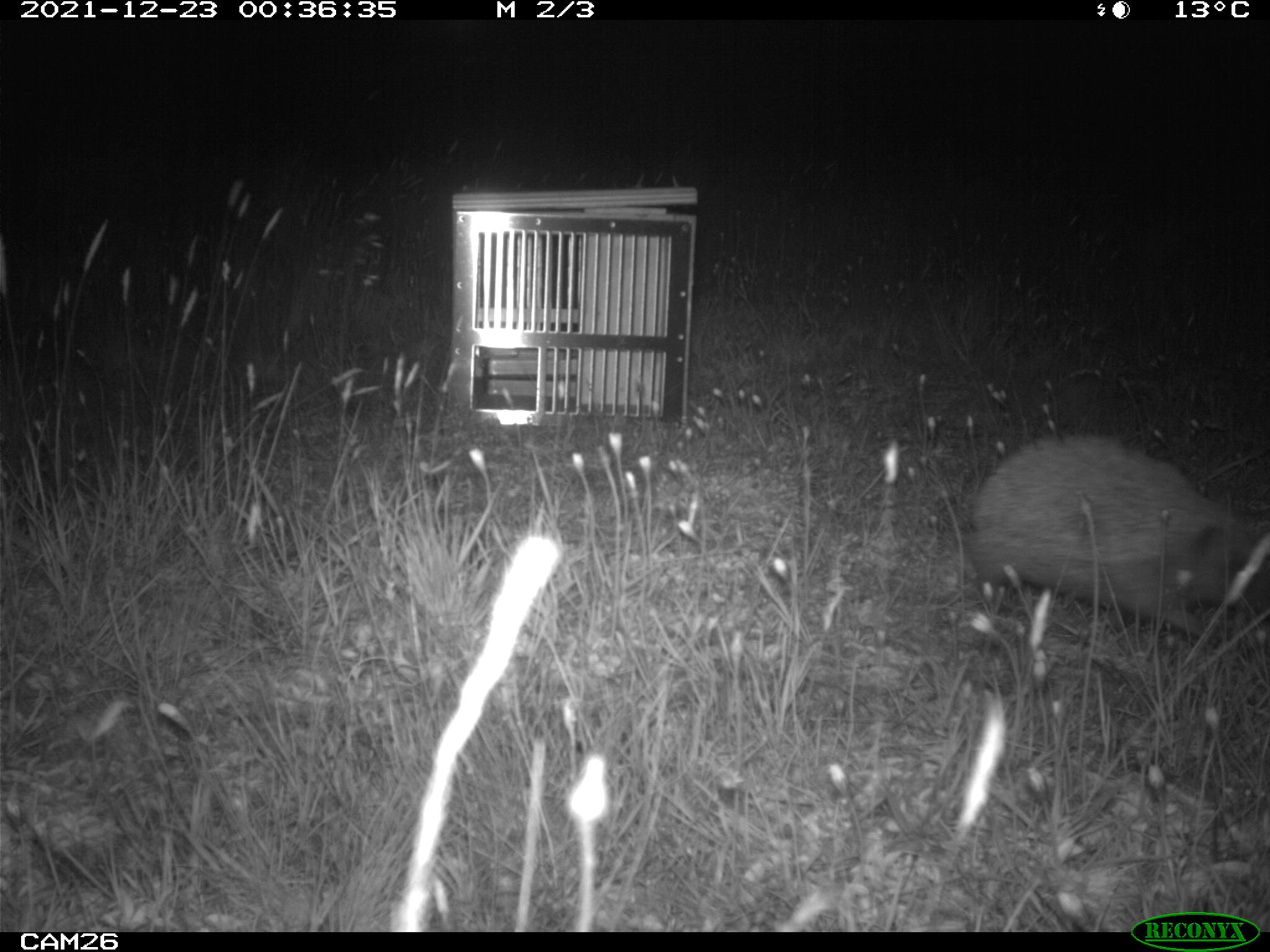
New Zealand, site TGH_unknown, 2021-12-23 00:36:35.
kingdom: Animalia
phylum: Chordata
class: Mammalia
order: Eulipotyphla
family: Erinaceidae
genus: Erinaceus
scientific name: Erinaceus europaeus europaeus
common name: european hedgehog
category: hedgehog